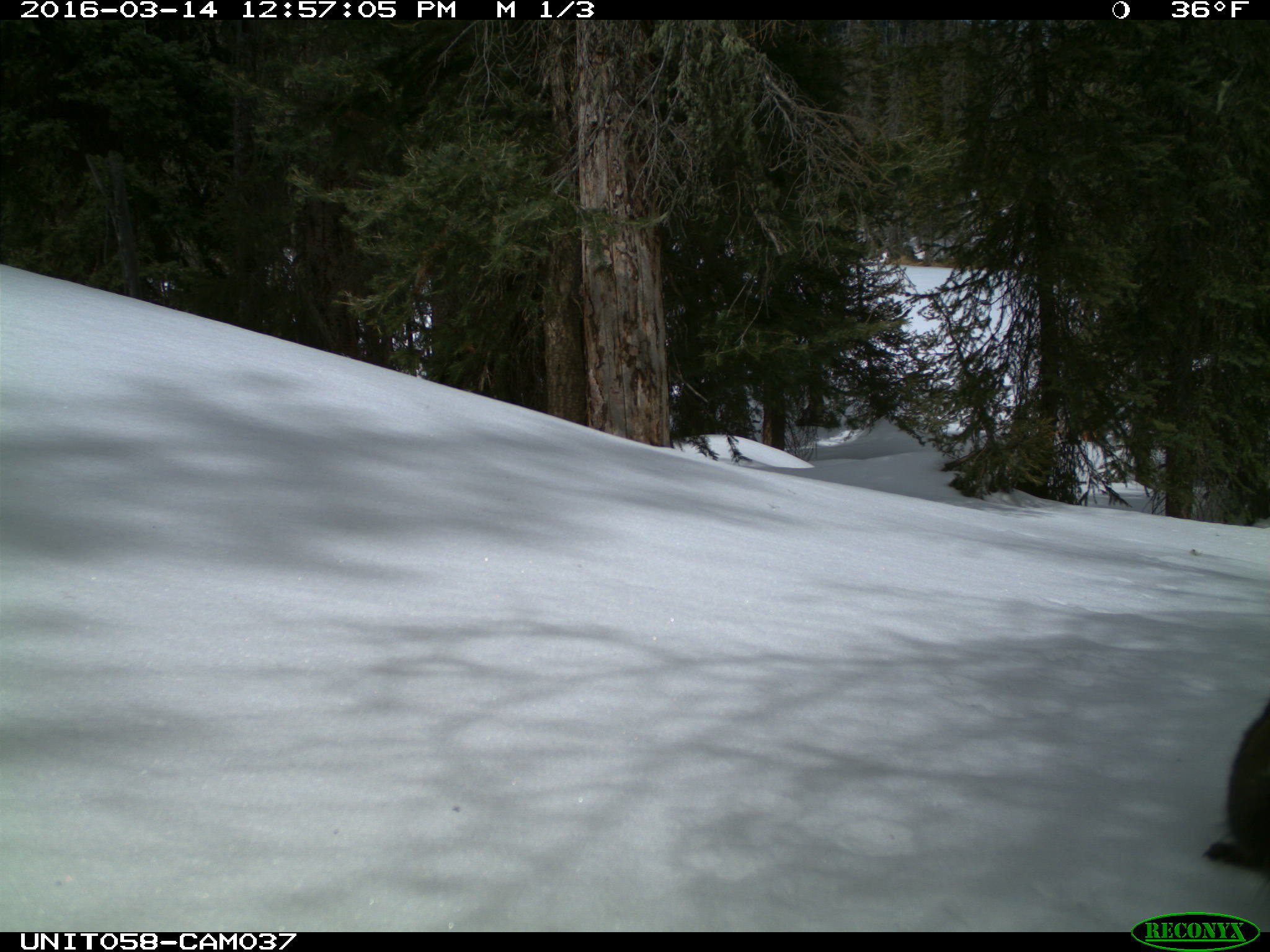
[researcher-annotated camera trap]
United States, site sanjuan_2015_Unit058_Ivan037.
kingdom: Animalia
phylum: Chordata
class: Mammalia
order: Rodentia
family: Sciuridae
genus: Tamiasciurus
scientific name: Tamiasciurus hudsonicus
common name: american red squirrel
Tamiasciurus hudsonicus (american red squirrel).